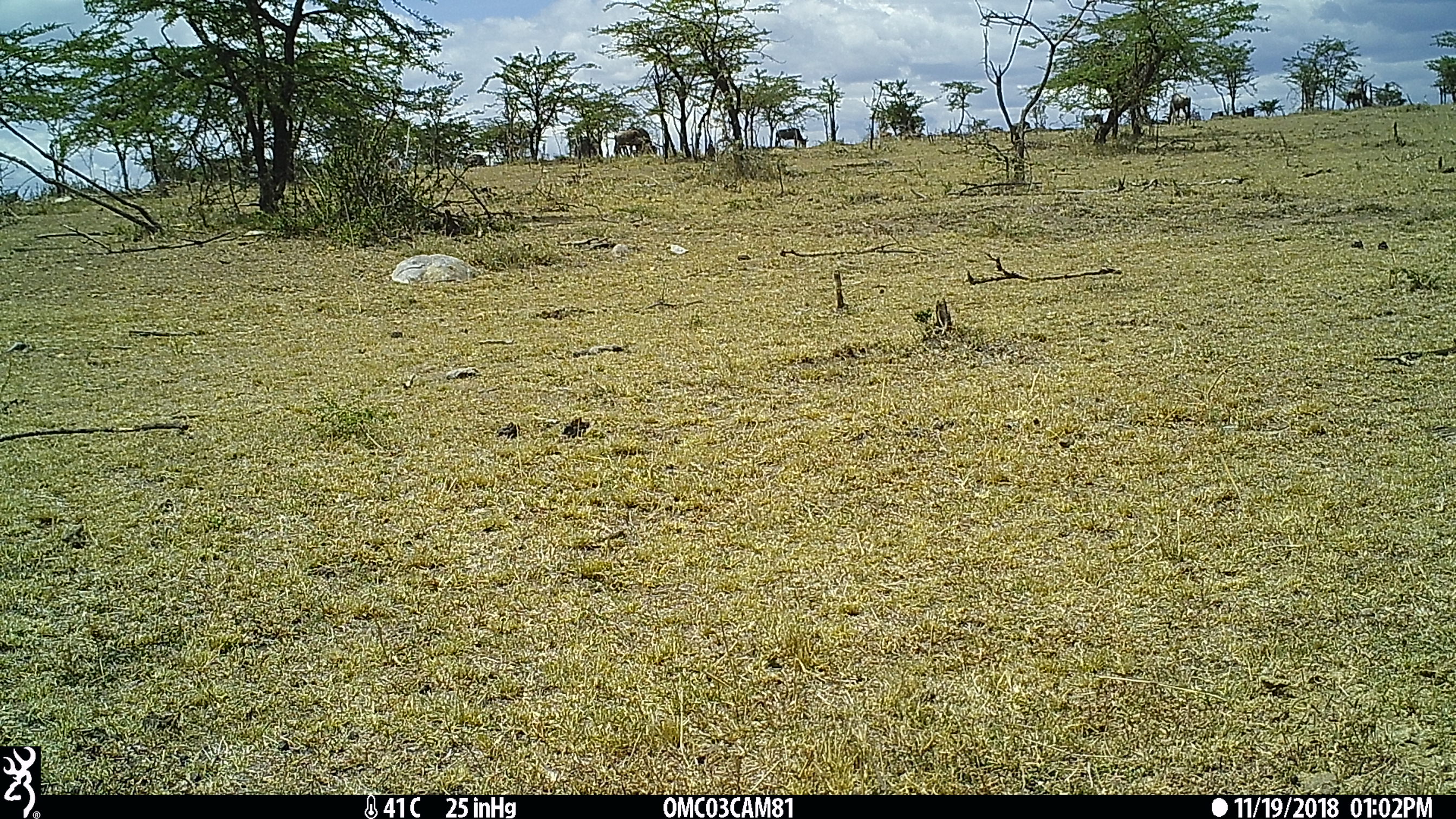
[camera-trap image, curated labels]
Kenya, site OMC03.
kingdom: Animalia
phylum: Chordata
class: Mammalia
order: Artiodactyla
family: Bovidae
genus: Connochaetes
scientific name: Connochaetes taurinus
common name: blue wildebeest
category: wildebeest